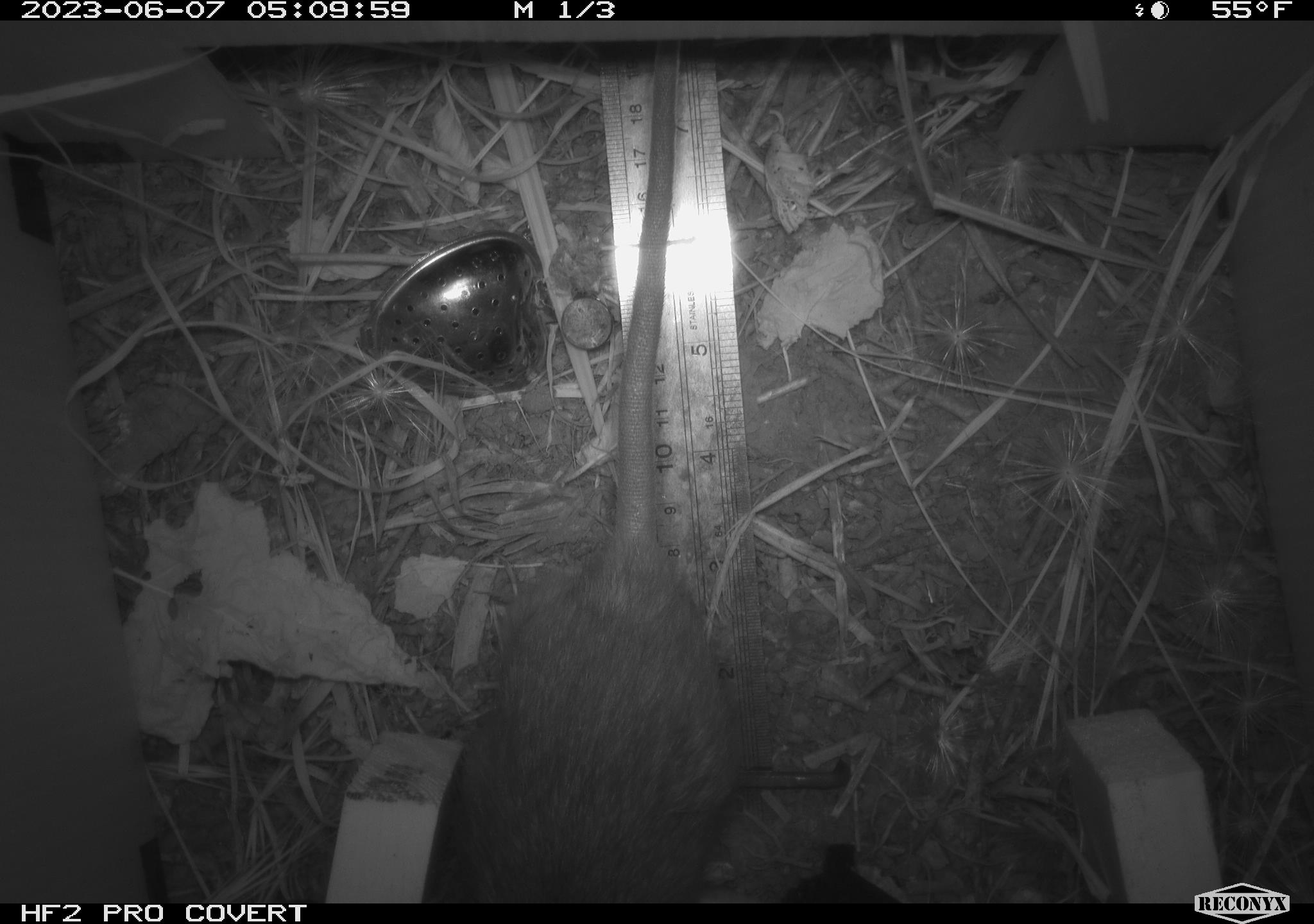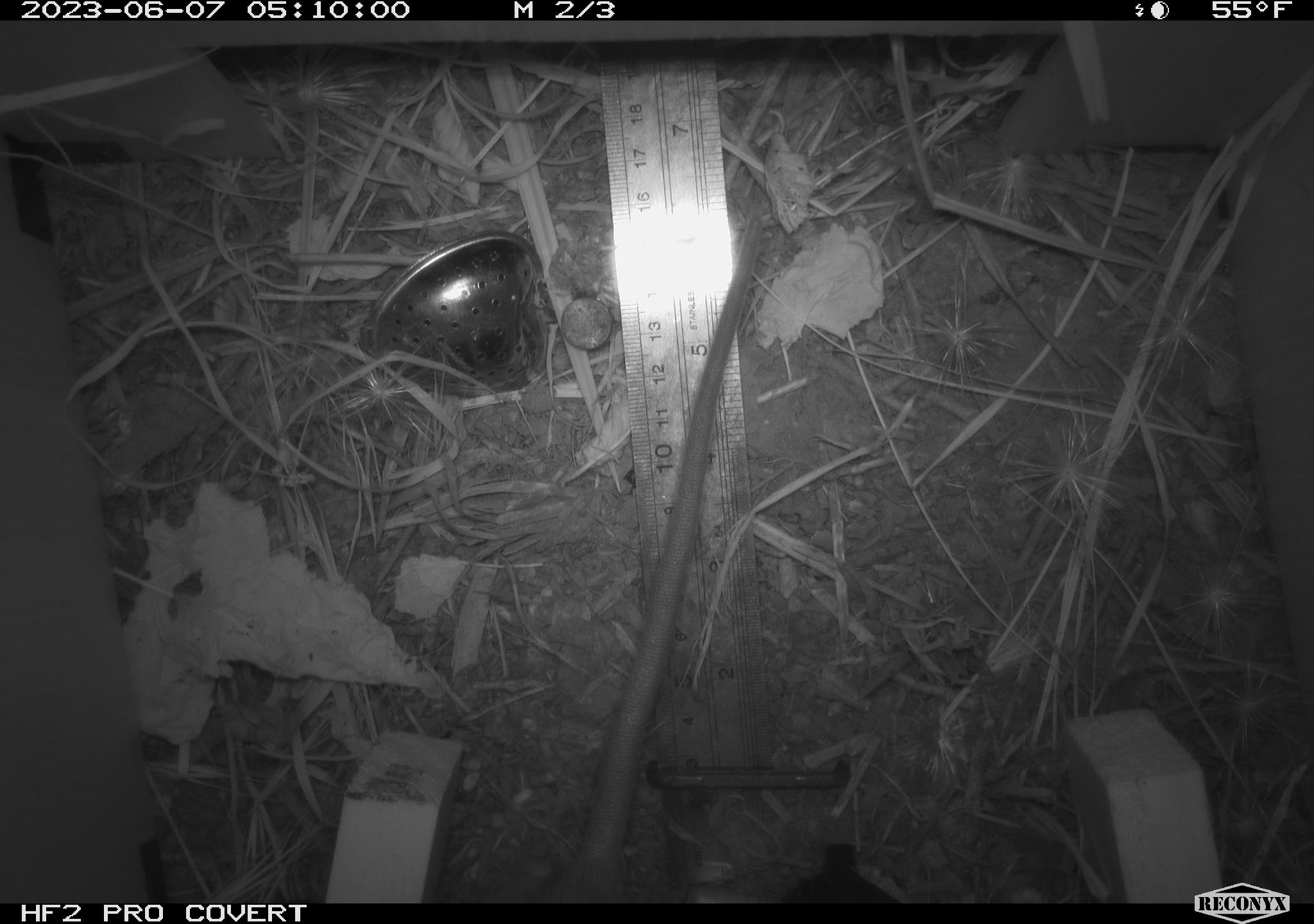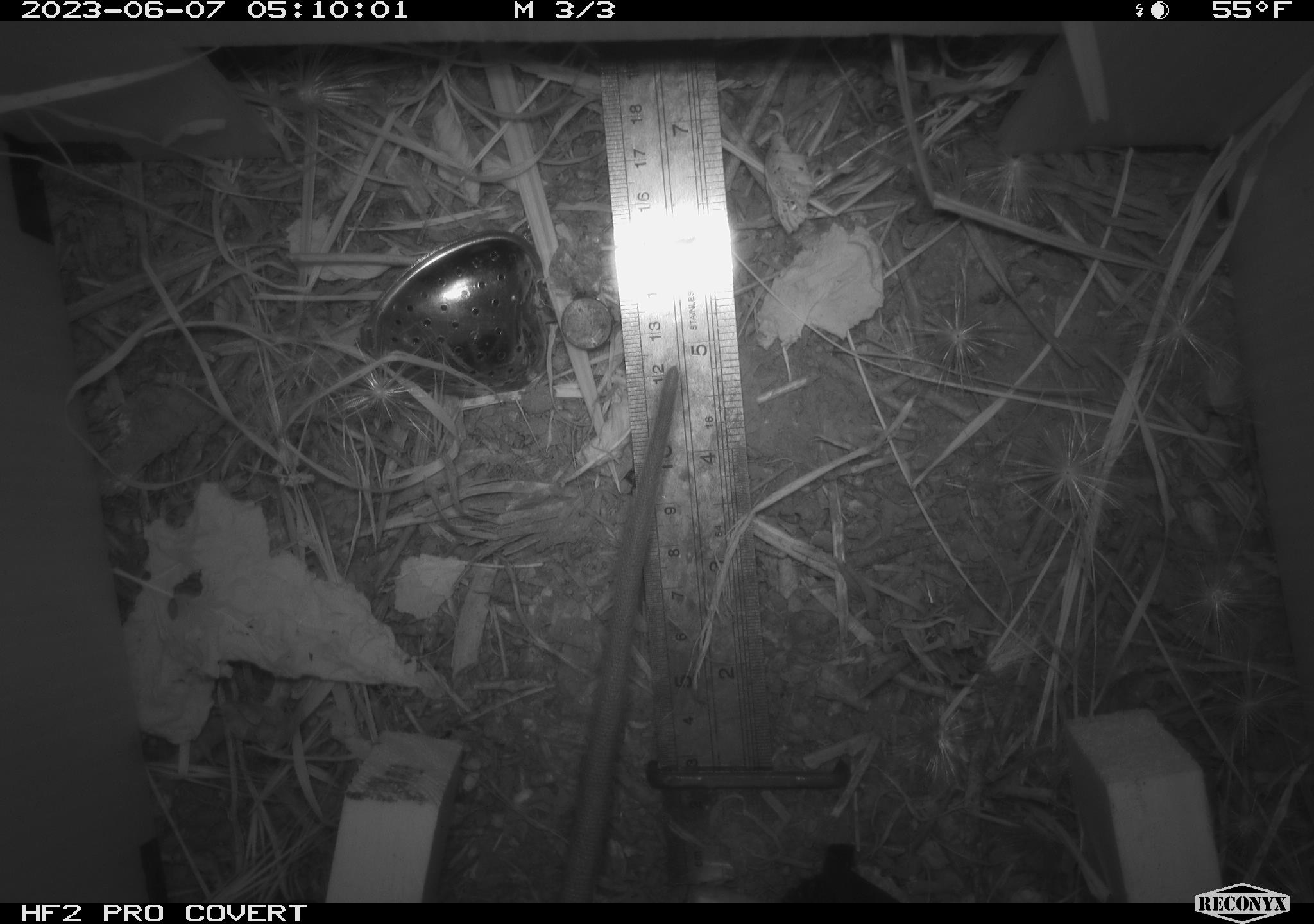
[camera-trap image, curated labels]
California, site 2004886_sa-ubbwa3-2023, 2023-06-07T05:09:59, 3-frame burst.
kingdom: Animalia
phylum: Chordata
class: Mammalia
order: Rodentia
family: Muridae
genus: Rattus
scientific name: Rattus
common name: rat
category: rattus species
Rattus species (rat) (Rattus).